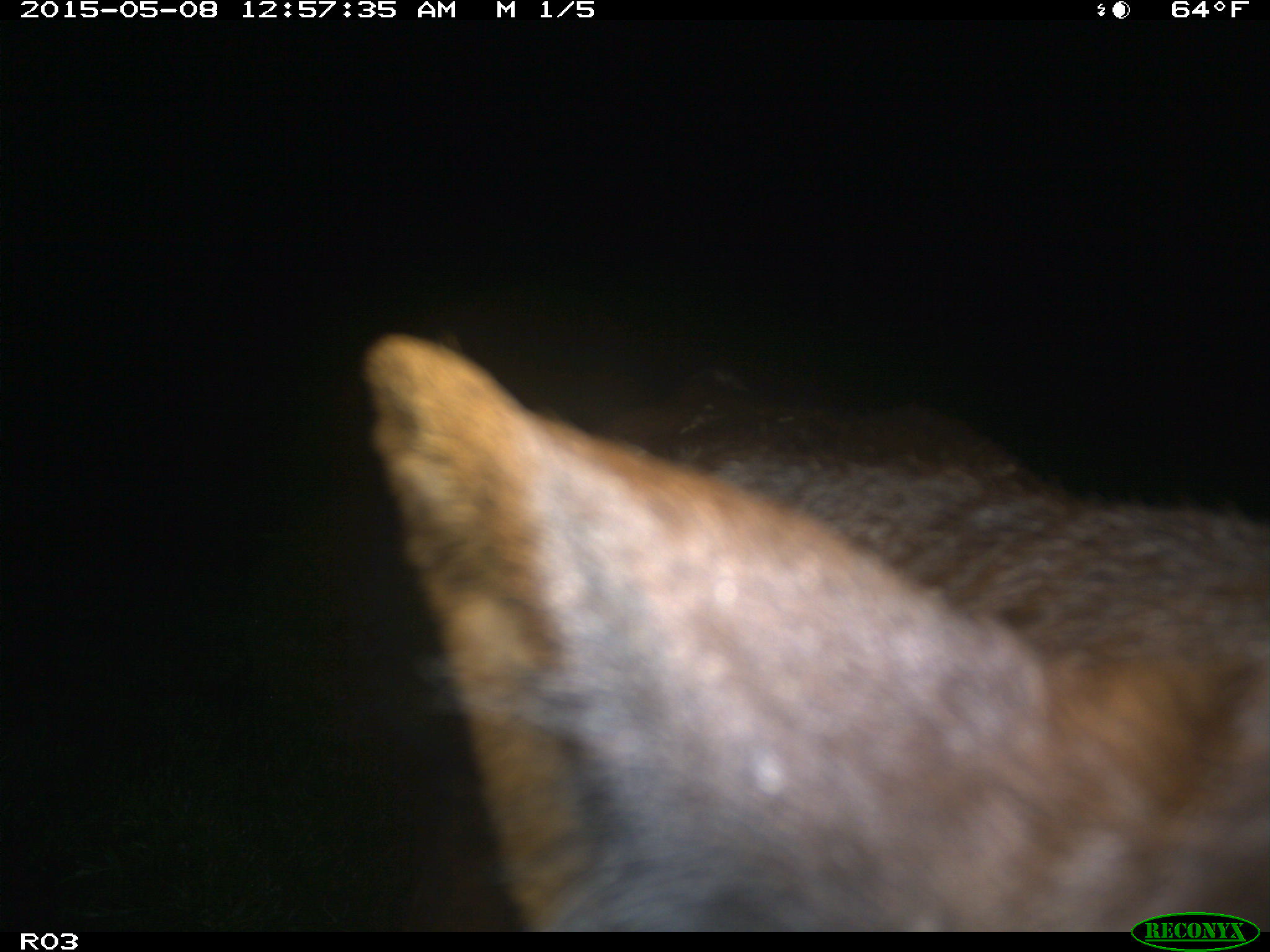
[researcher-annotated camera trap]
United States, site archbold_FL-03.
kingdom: Animalia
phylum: Chordata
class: Mammalia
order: Artiodactyla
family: Bovidae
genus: Bos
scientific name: Bos taurus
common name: domestic cow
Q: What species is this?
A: Bos taurus (domestic cow).